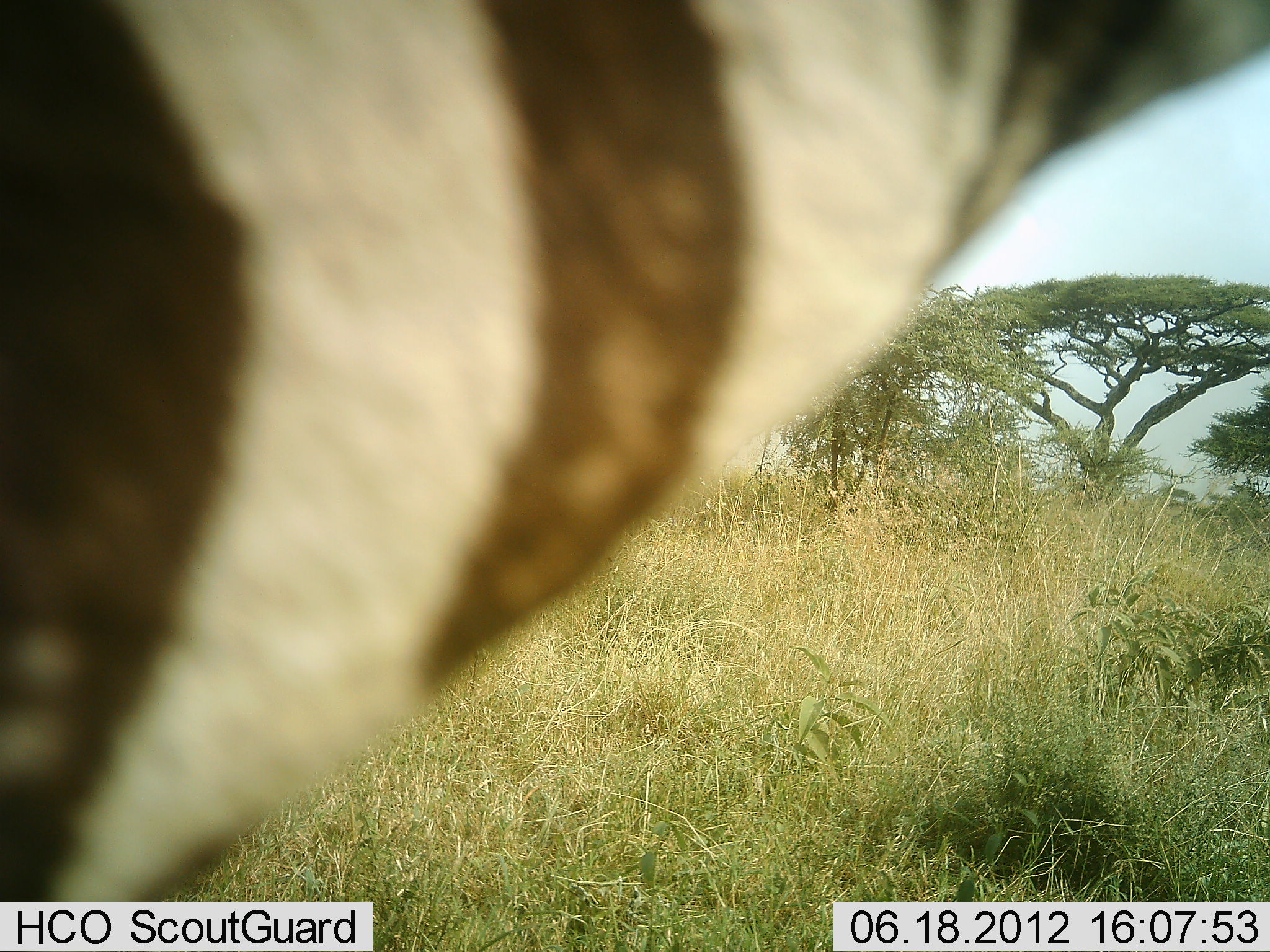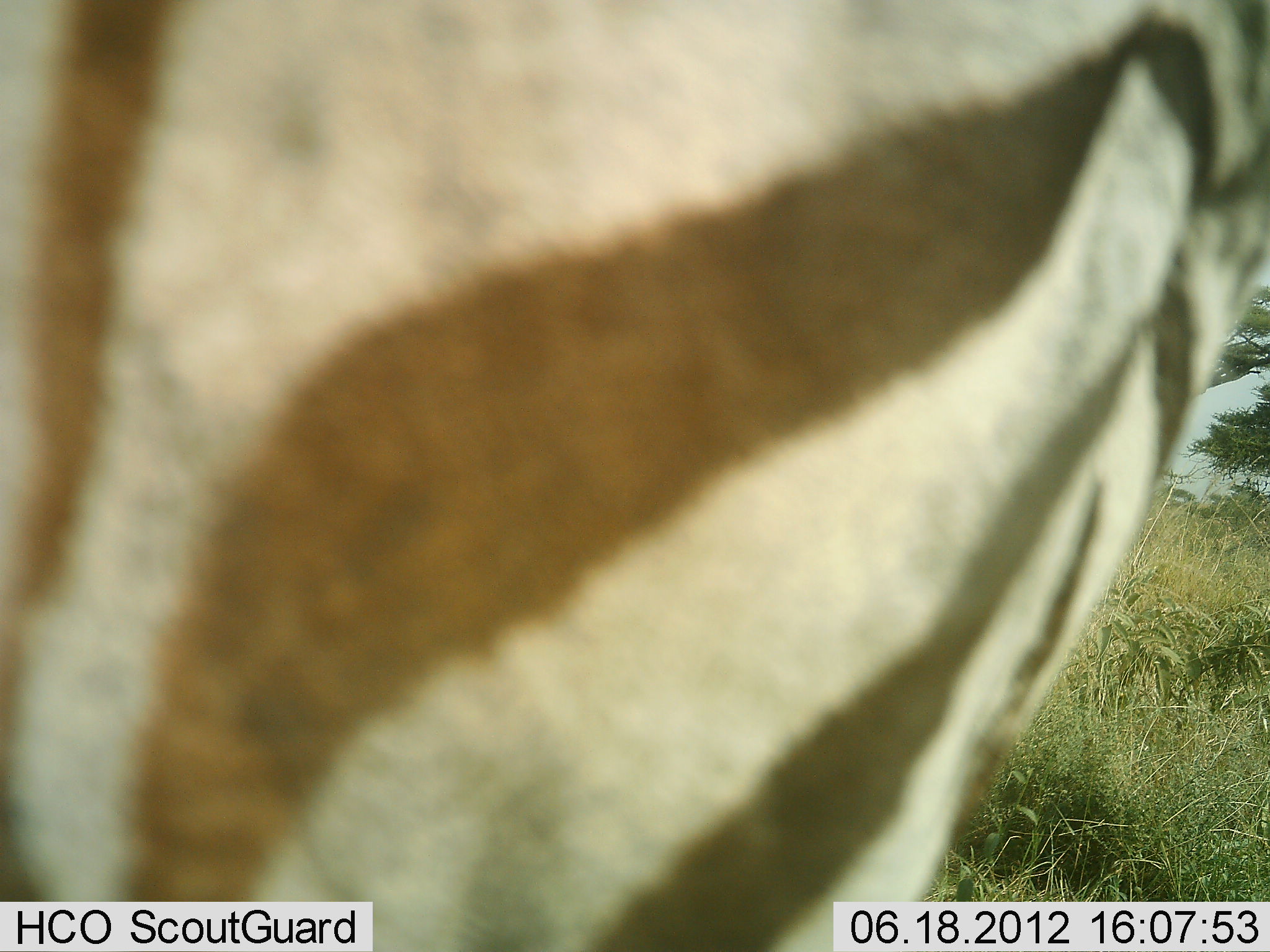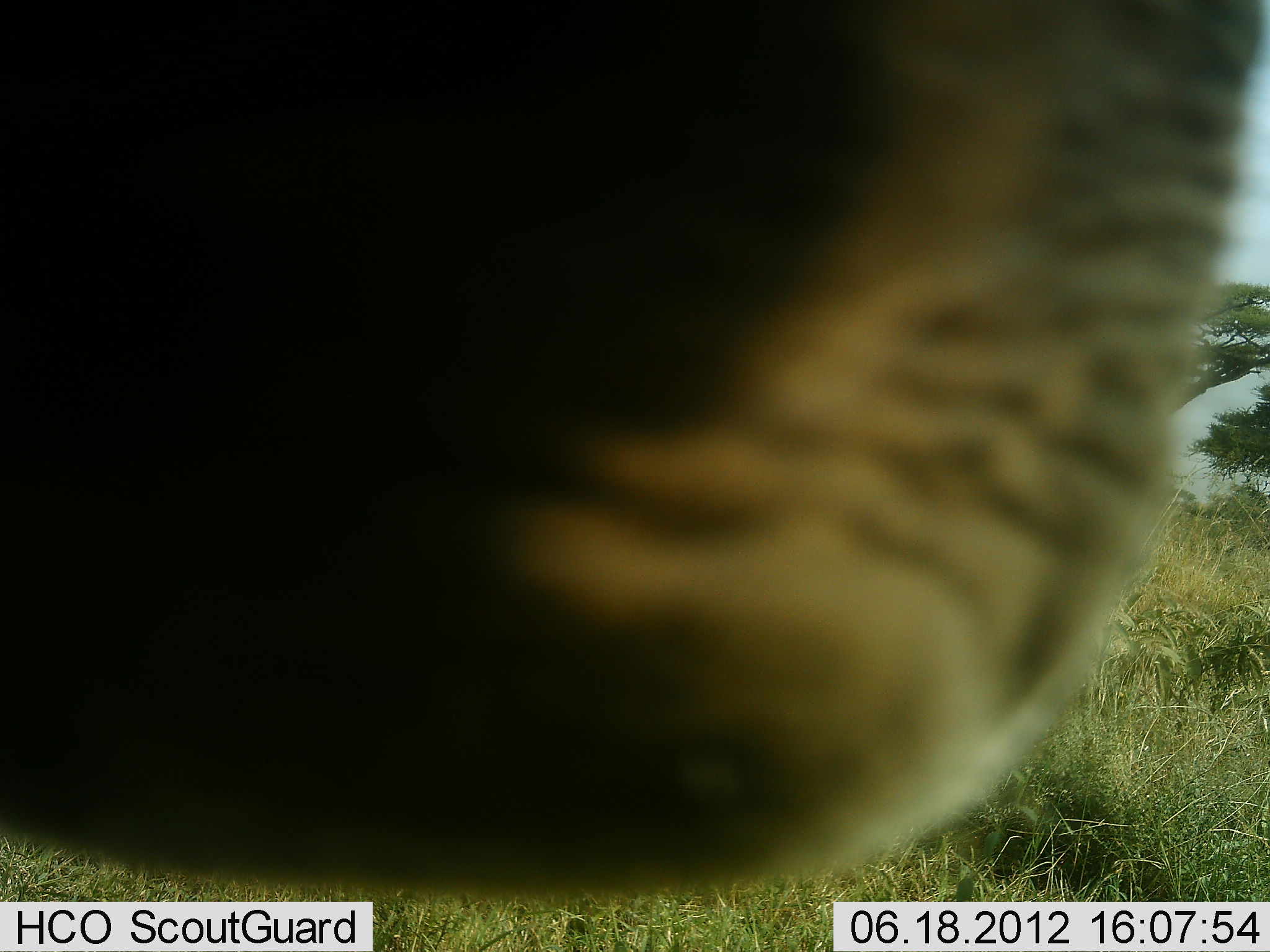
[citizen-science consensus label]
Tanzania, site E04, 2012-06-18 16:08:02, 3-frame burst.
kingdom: Animalia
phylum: Chordata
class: Mammalia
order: Perissodactyla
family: Equidae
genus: Equus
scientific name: Equus quagga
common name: plains zebra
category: zebra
Zebra (plains zebra) (Equus quagga), count 1. Behavior (volunteer vote fractions): standing 70%, resting 0%, moving 20%, interacting 10%. Young present (vote fraction): 0%. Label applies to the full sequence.